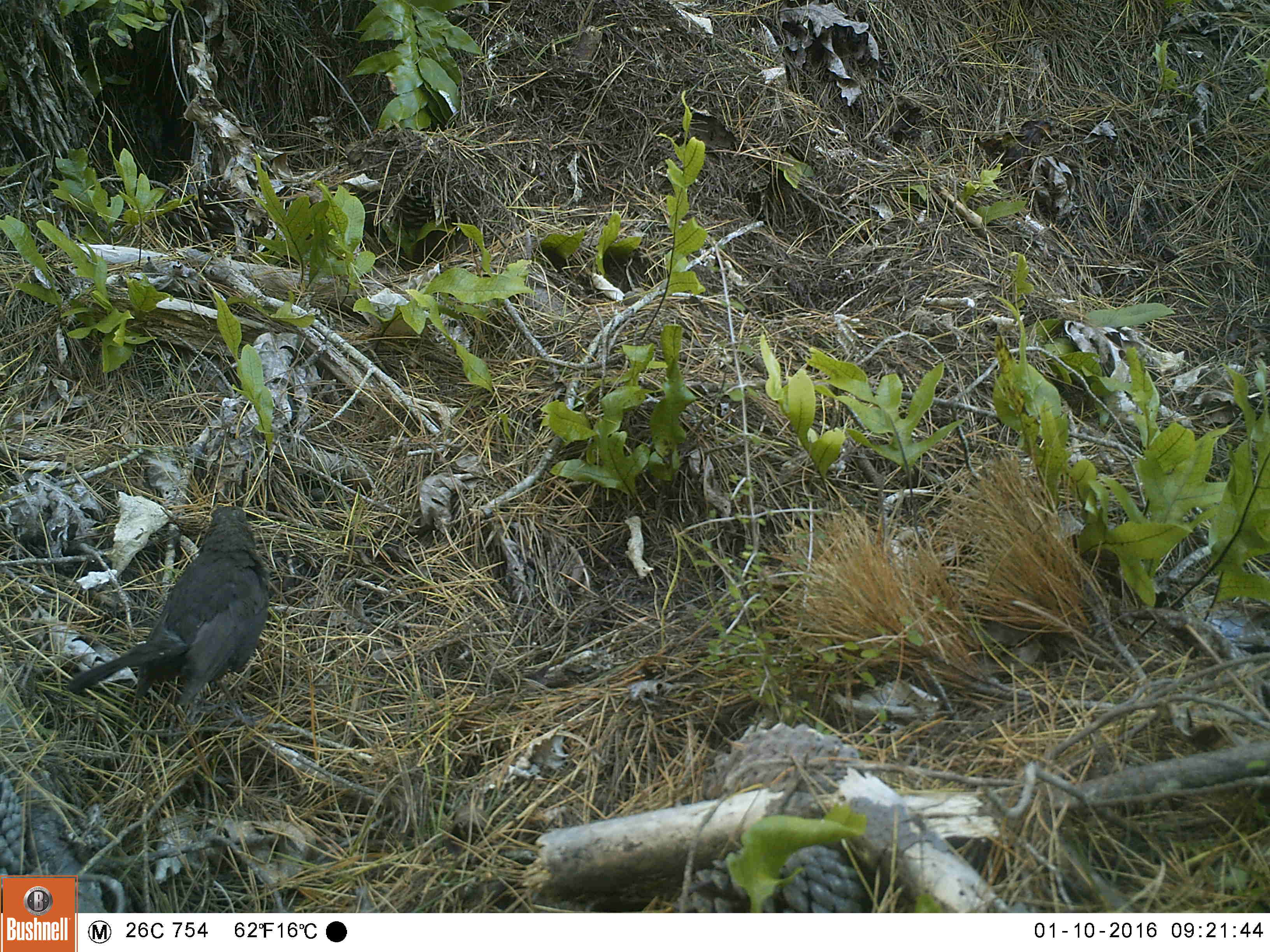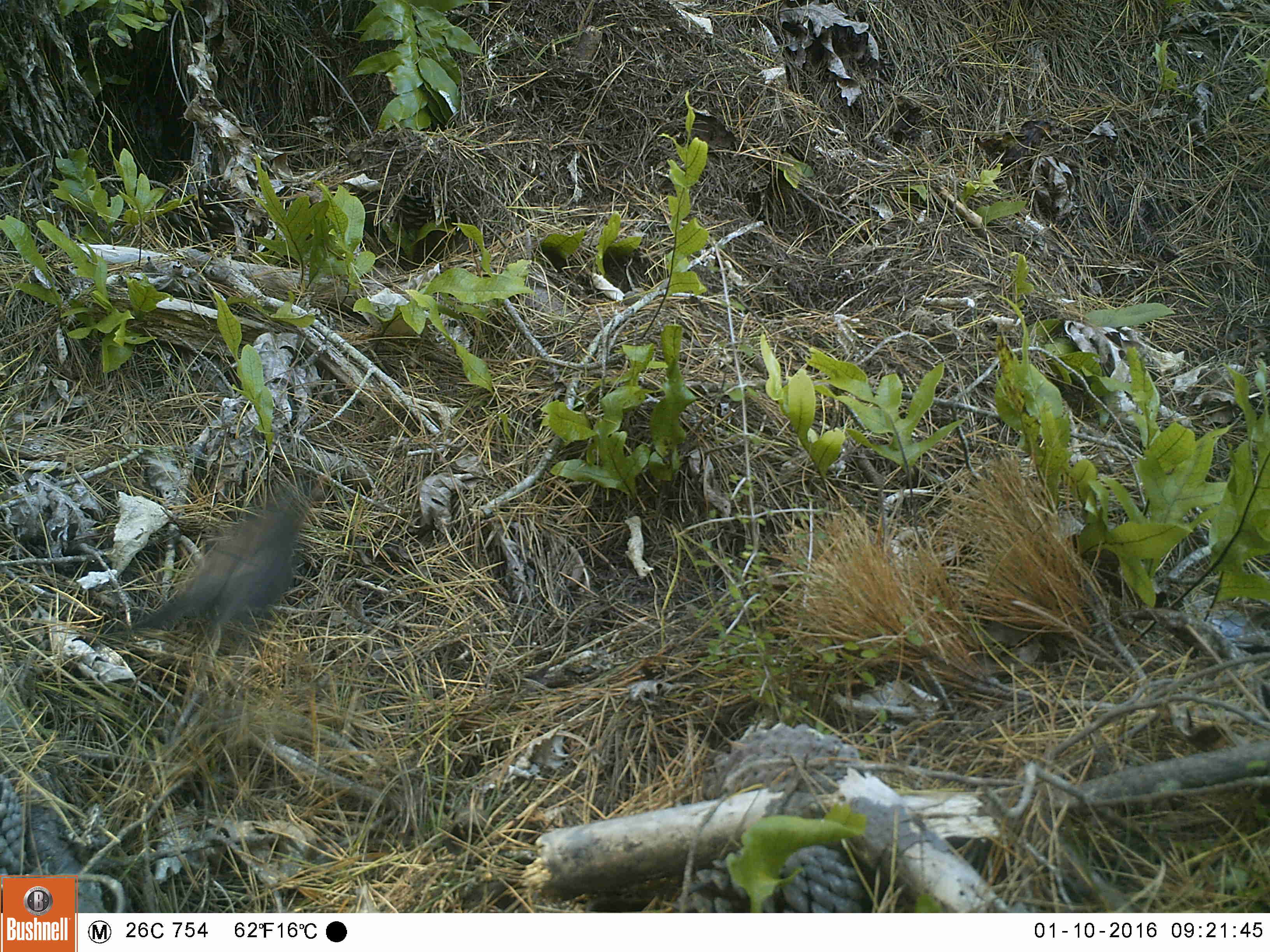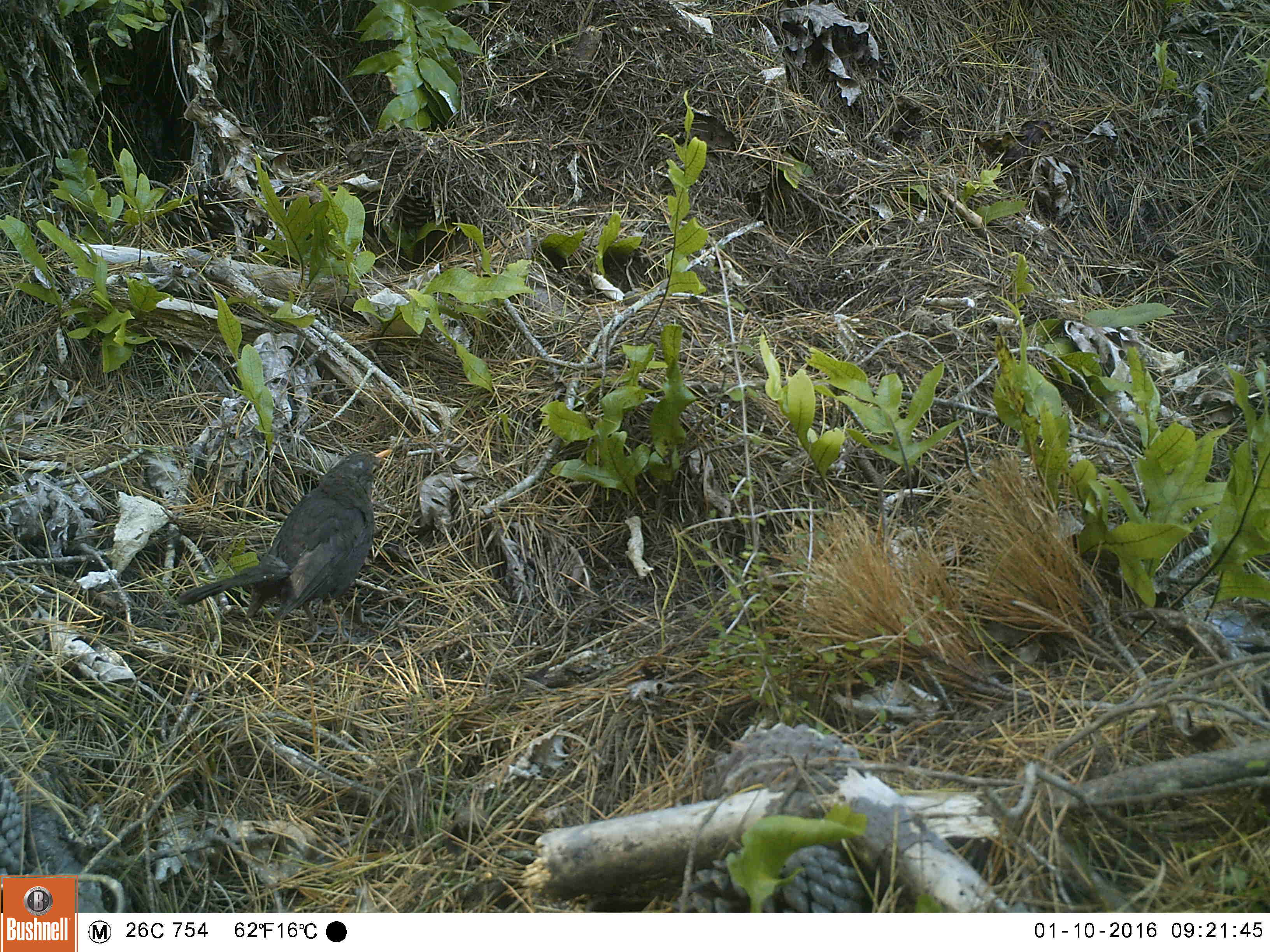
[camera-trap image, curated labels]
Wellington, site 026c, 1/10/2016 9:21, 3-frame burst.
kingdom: Animalia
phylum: Chordata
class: Aves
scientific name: Aves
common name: bird